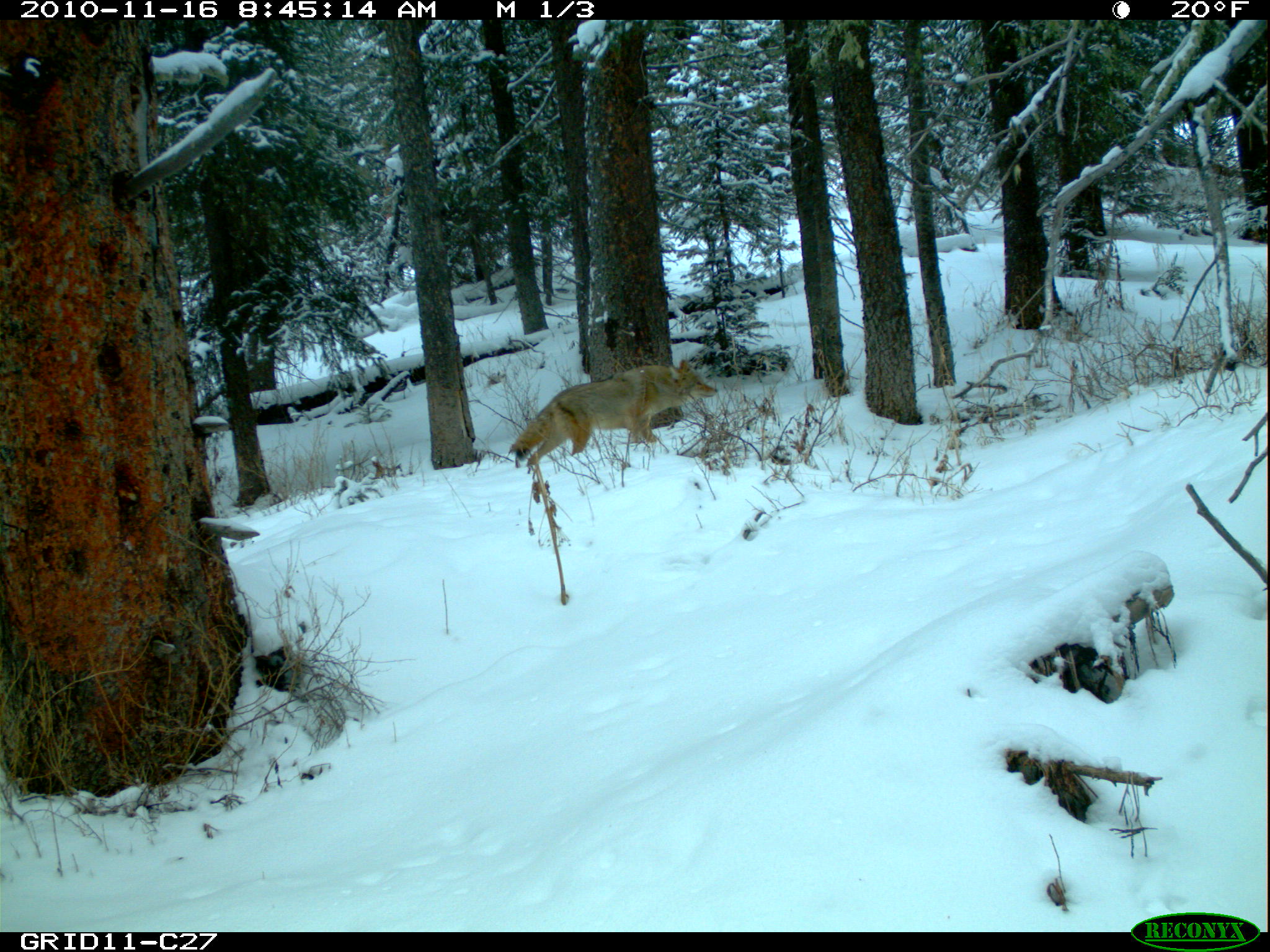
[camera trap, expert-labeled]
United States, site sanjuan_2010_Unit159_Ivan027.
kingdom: Animalia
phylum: Chordata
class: Mammalia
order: Carnivora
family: Canidae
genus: Canis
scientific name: Canis latrans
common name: coyote